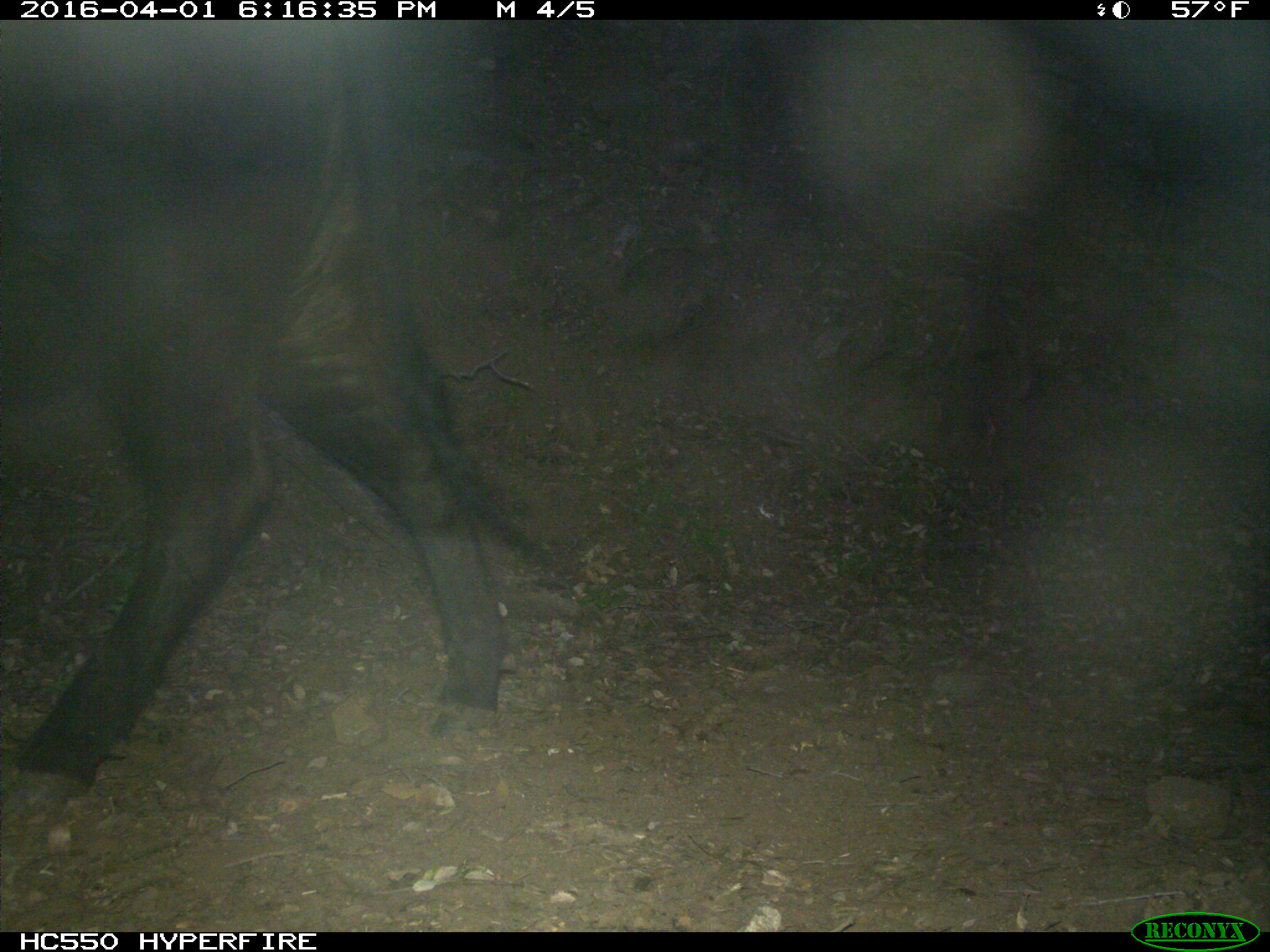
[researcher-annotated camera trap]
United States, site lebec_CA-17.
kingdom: Animalia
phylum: Chordata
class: Mammalia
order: Artiodactyla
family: Bovidae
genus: Bos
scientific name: Bos taurus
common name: domestic cow